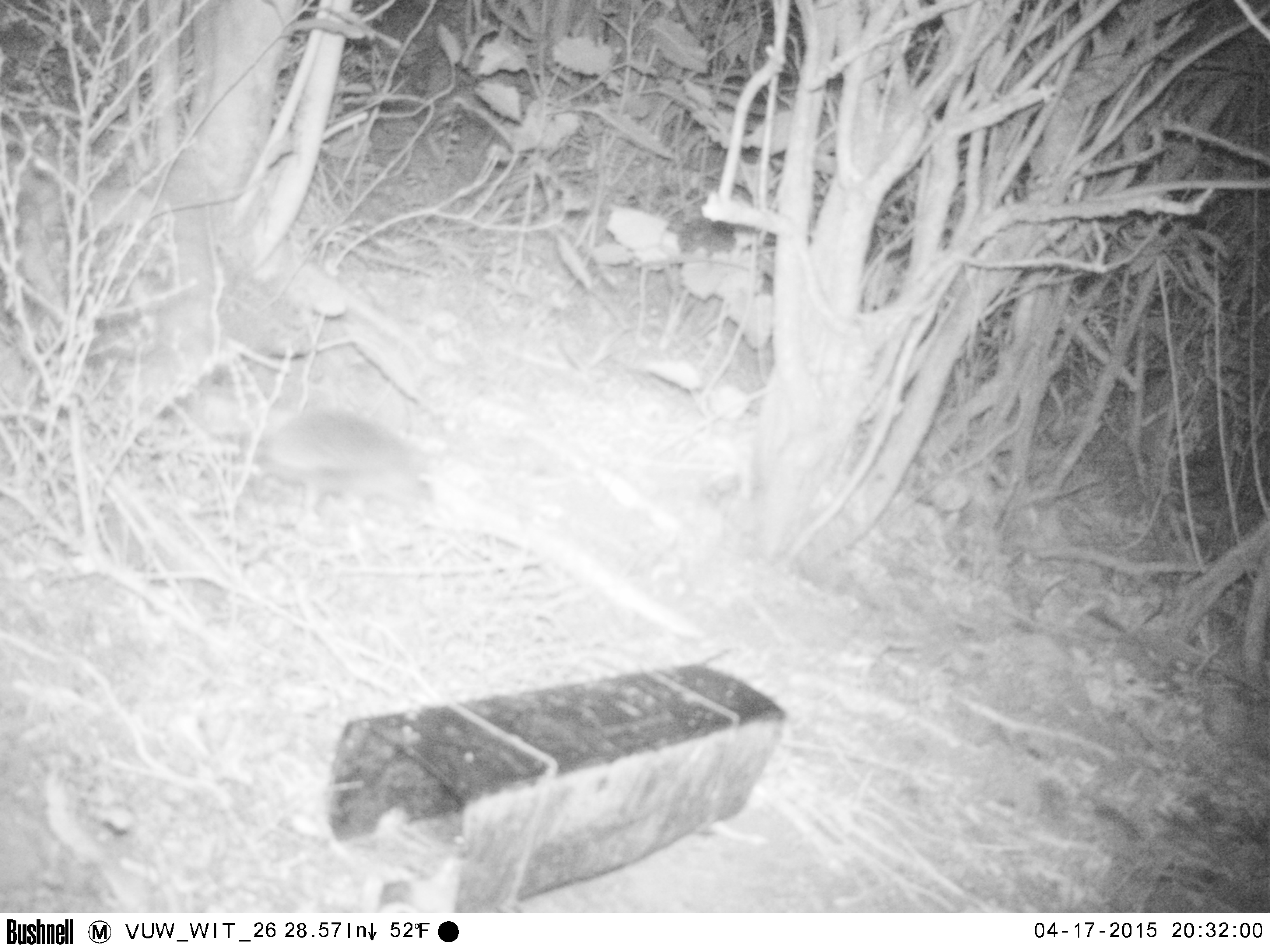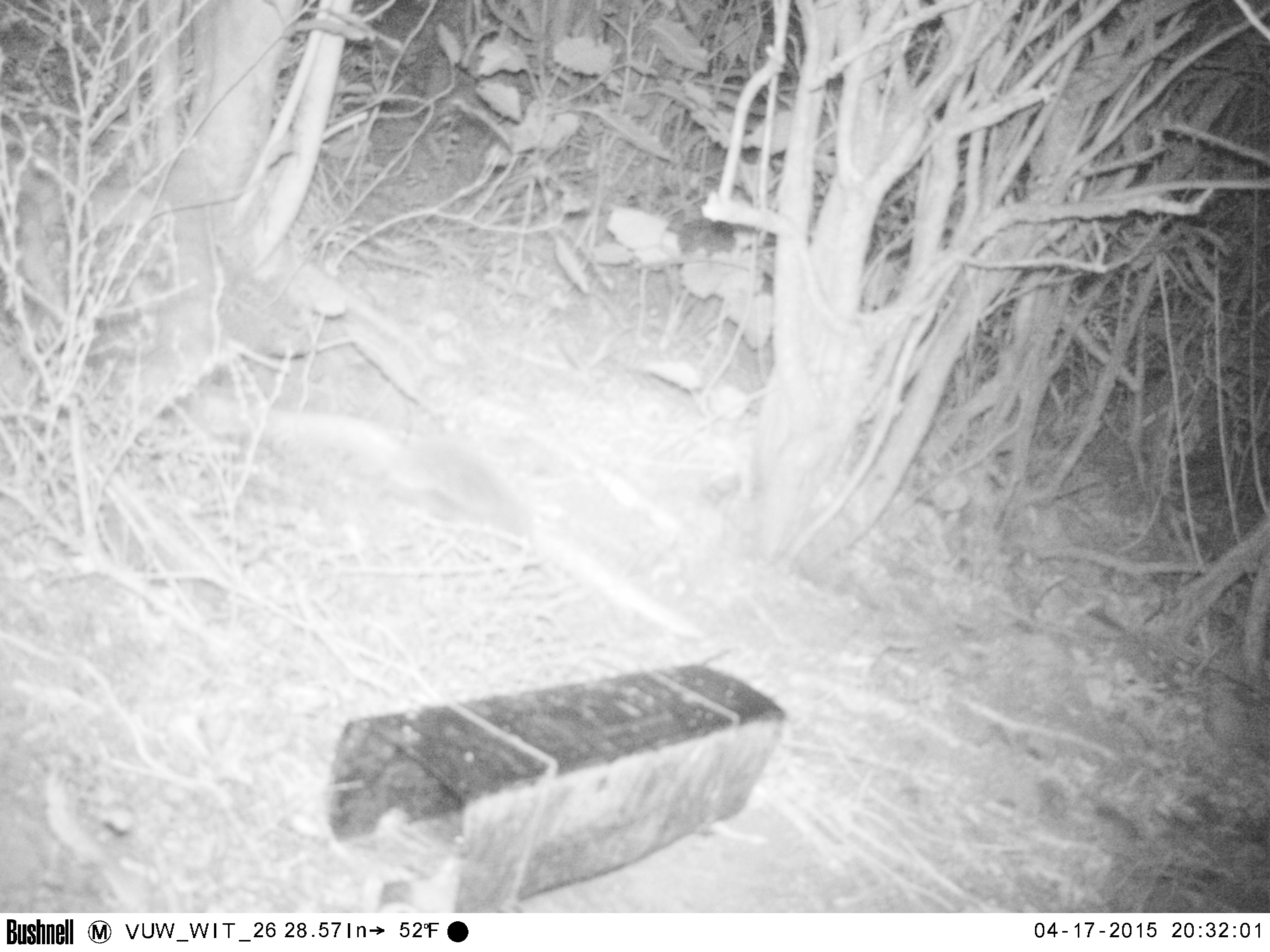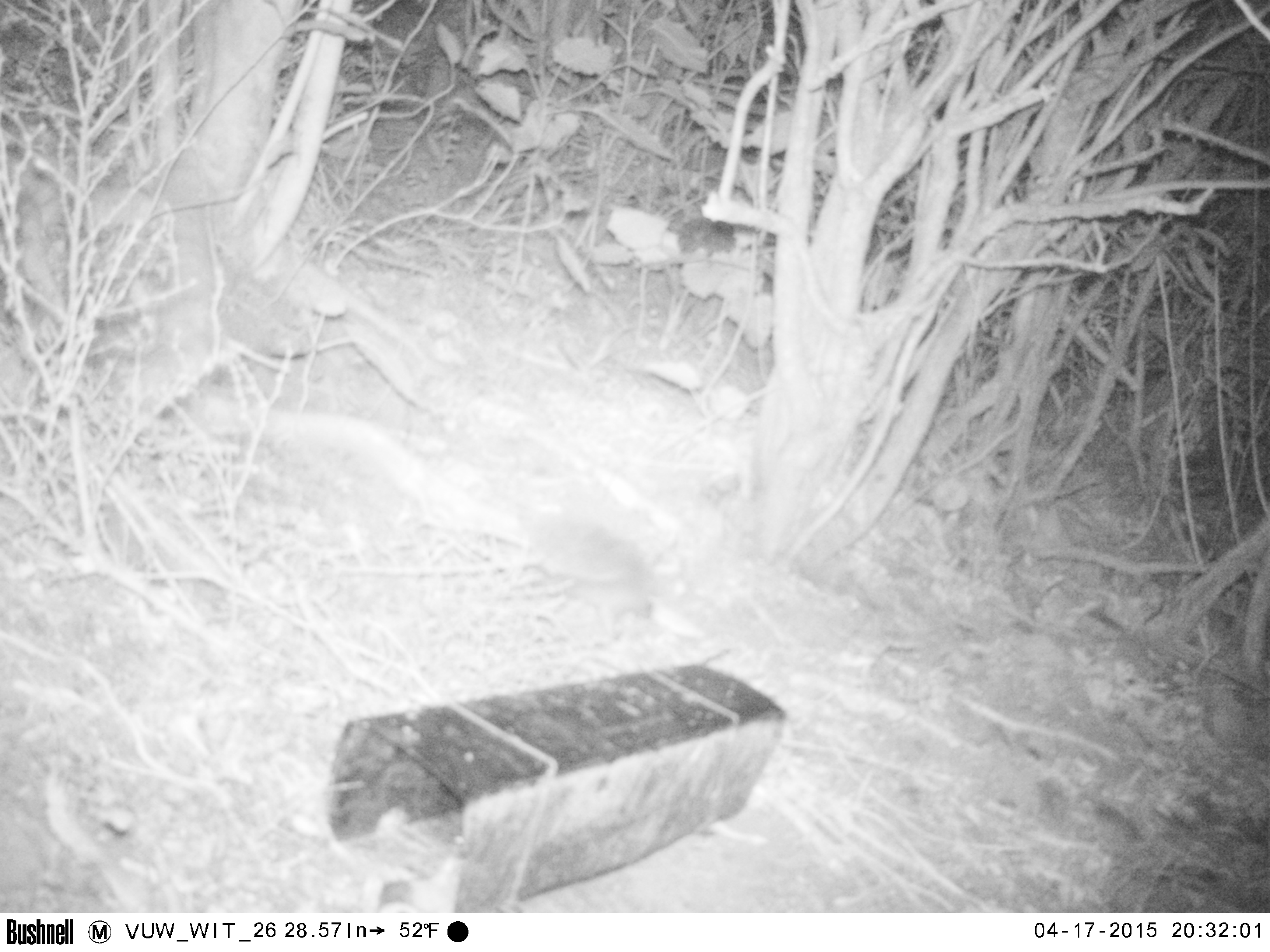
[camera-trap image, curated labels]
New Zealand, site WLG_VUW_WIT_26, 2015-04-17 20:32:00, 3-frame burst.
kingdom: Animalia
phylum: Chordata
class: Mammalia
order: Eulipotyphla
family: Erinaceidae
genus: Erinaceus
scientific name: Erinaceus europaeus europaeus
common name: european hedgehog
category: hedgehog